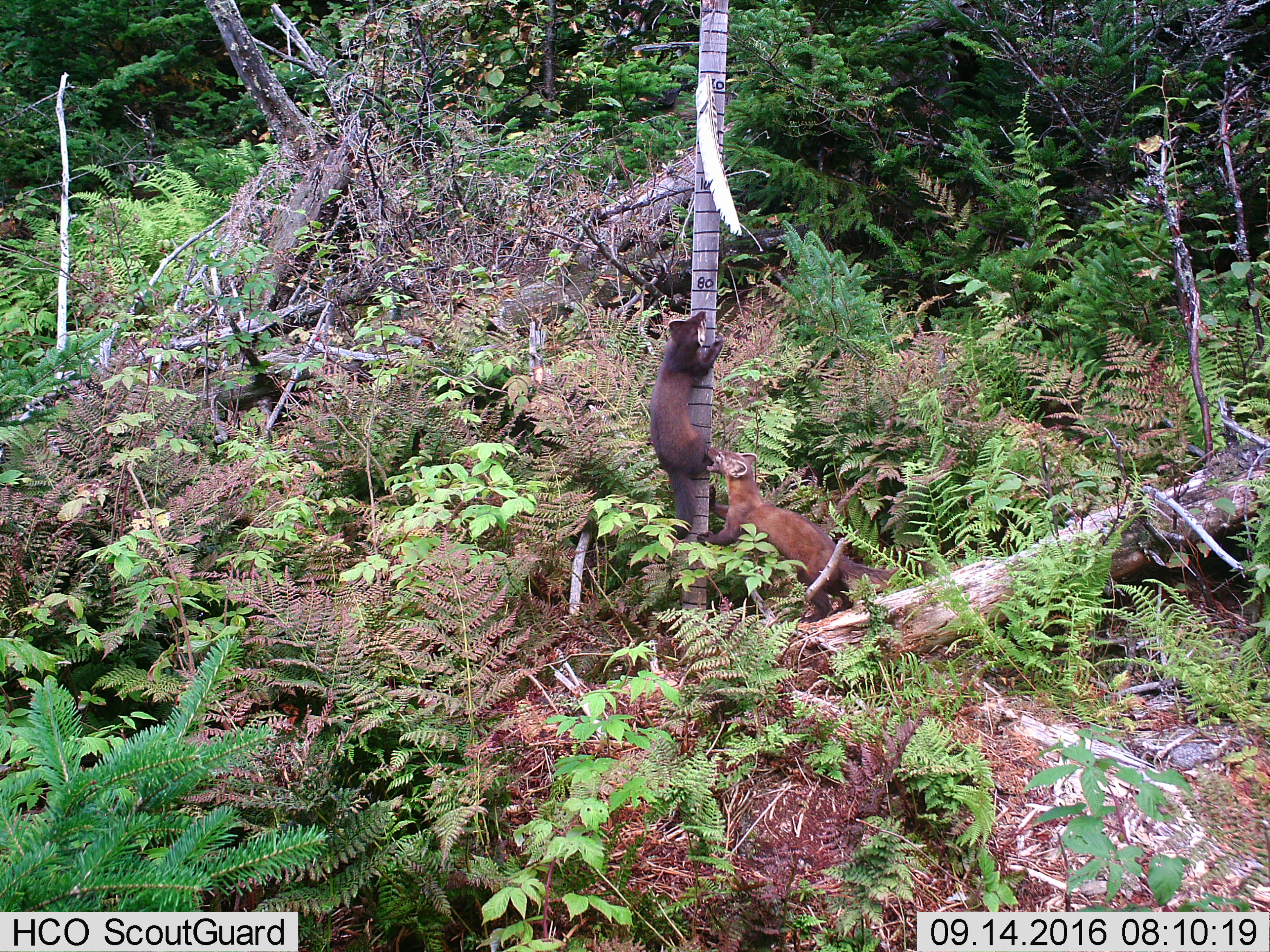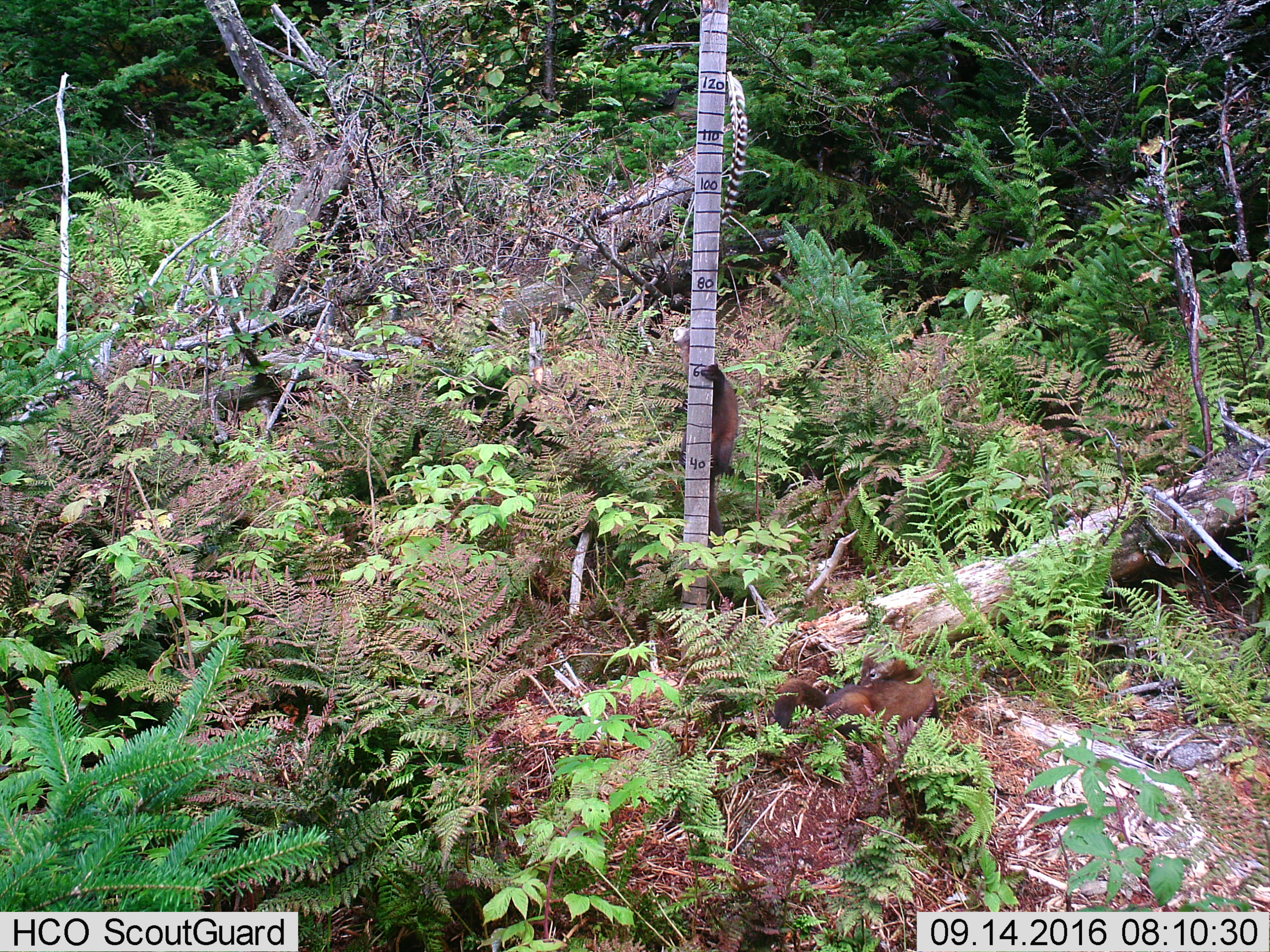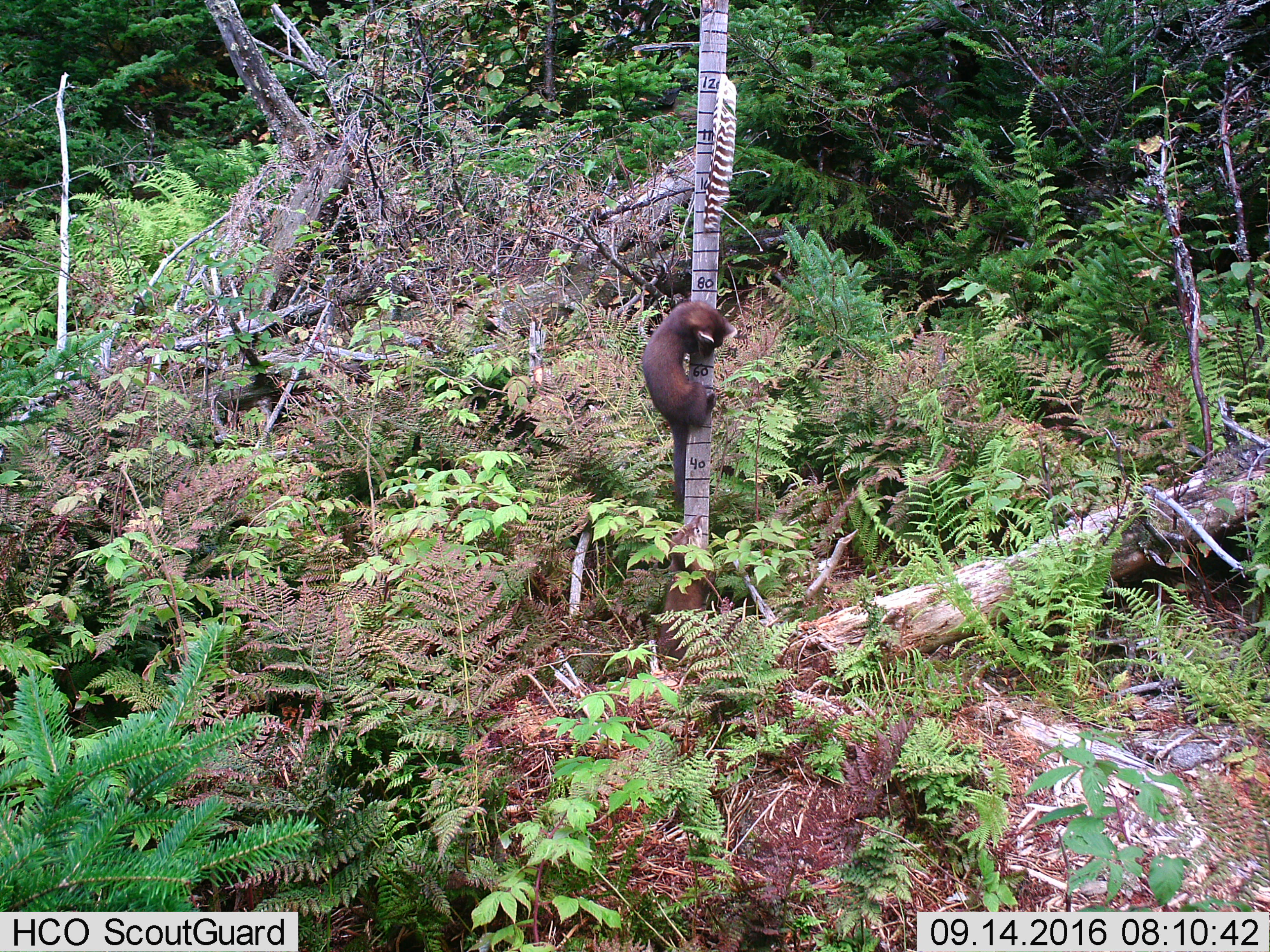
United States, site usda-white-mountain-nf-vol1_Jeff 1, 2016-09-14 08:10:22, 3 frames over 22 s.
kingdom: Animalia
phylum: Chordata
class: Mammalia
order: Carnivora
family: Mustelidae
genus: Martes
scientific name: Martes americana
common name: american marten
American marten (Martes americana).